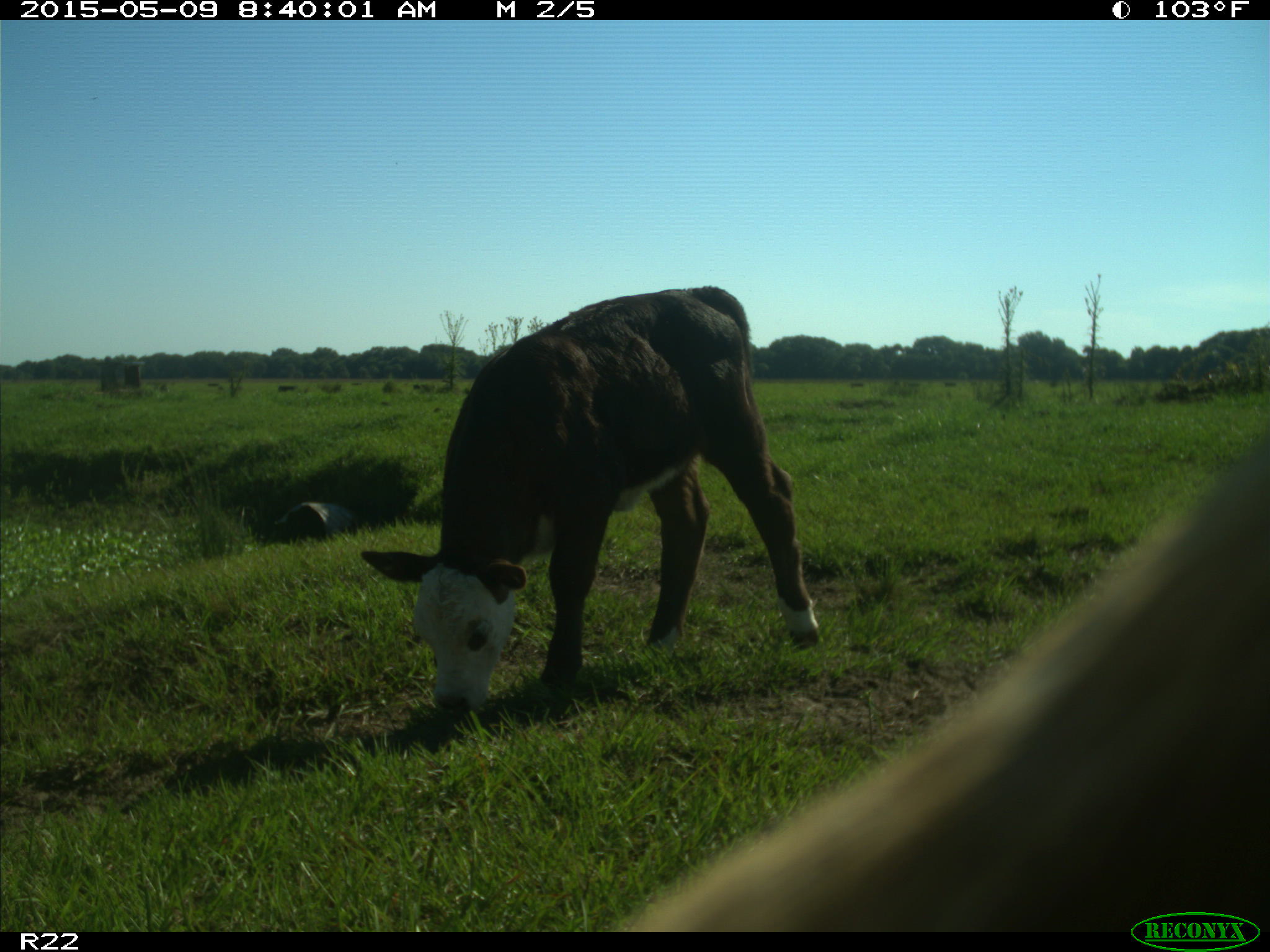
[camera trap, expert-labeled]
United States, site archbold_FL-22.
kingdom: Animalia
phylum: Chordata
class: Mammalia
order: Artiodactyla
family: Bovidae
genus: Bos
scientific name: Bos taurus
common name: domestic cow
Bos taurus (domestic cow).